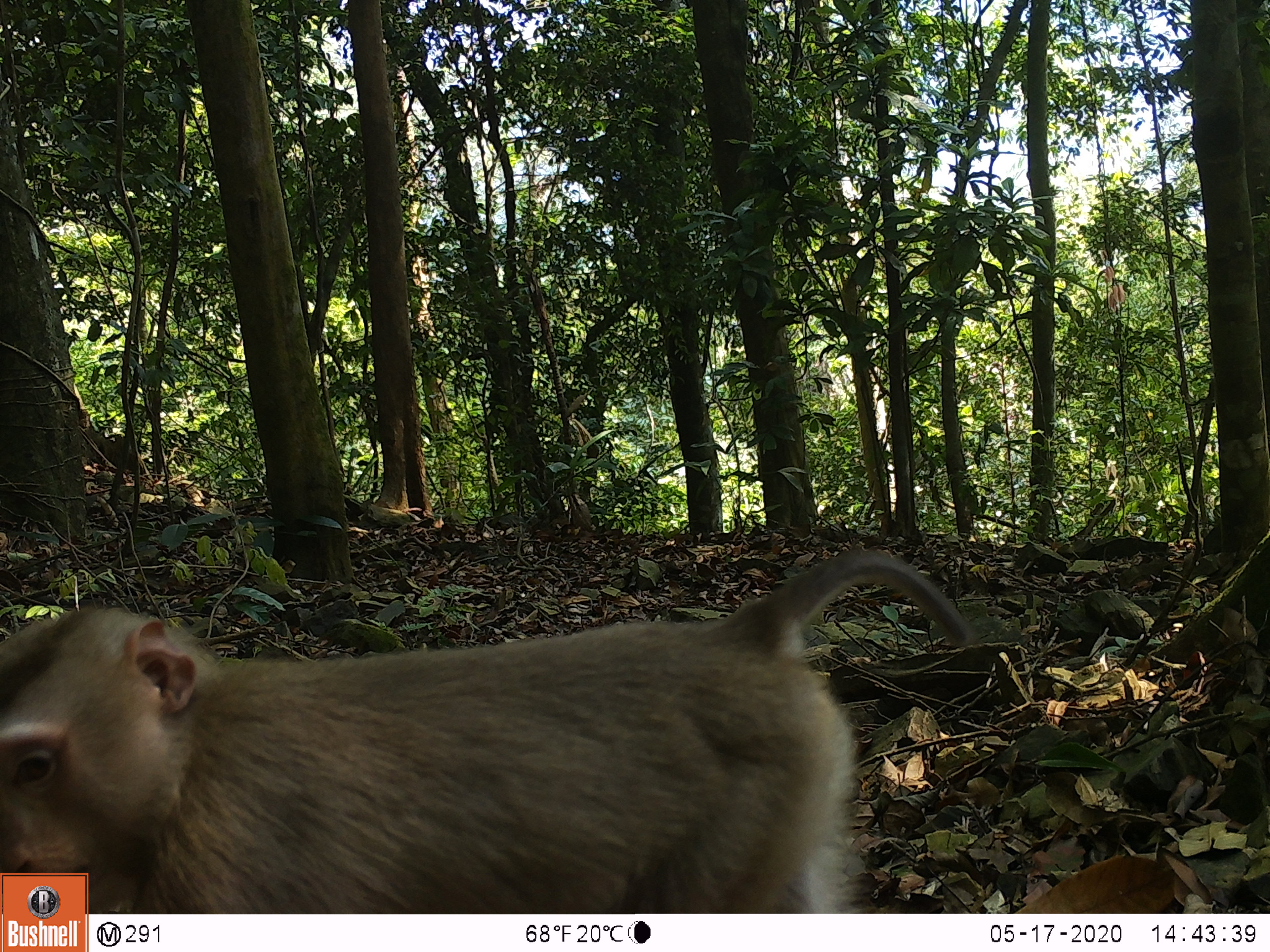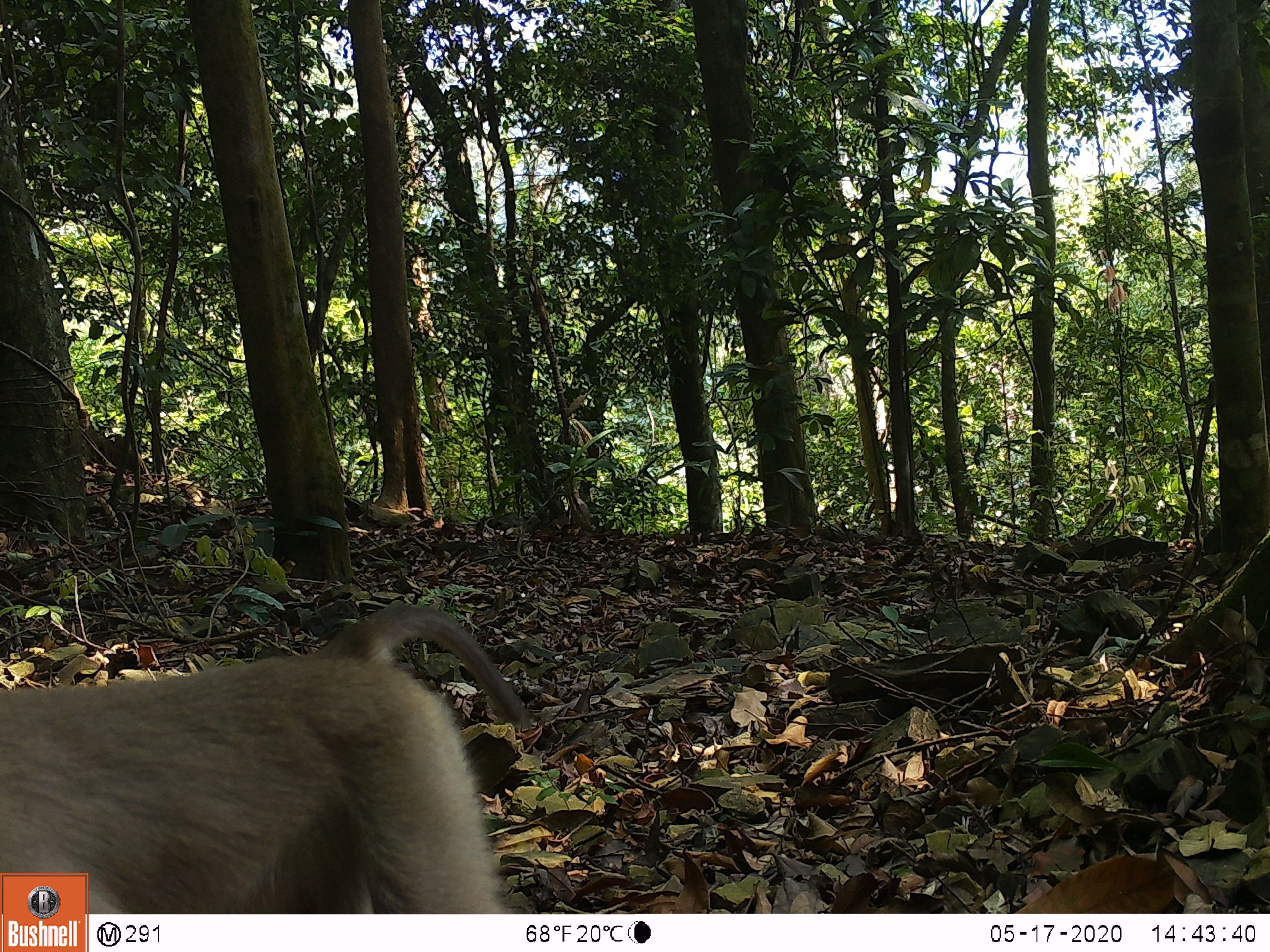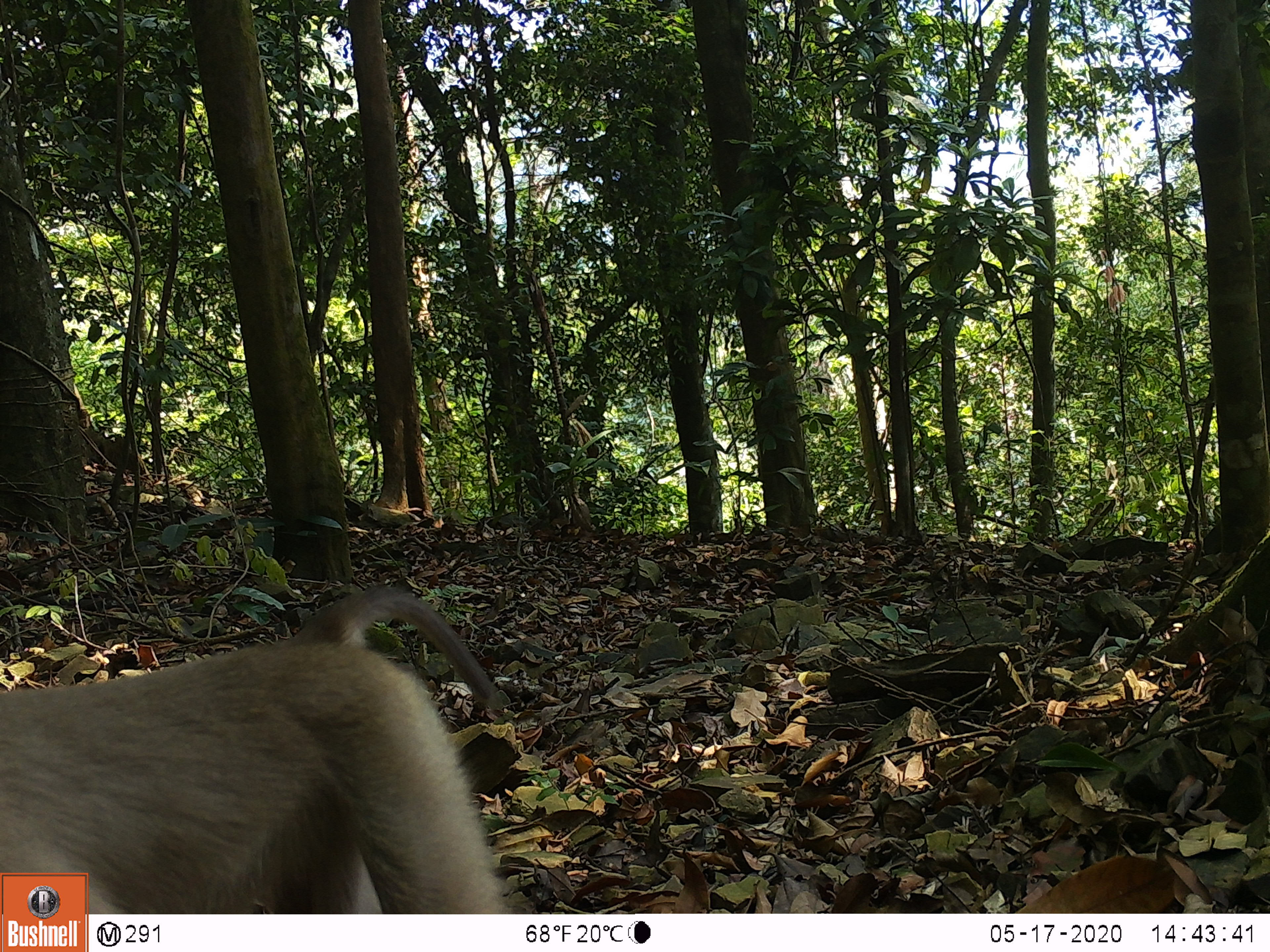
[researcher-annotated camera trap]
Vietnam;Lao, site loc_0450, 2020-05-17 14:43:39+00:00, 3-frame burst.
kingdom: Animalia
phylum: Chordata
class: Mammalia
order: Primates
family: Cercopithecidae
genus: Macaca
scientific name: Macaca nemestrina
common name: pig-tailed macaque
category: pig tailed macaque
Pig tailed macaque (pig-tailed macaque) (Macaca nemestrina). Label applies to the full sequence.